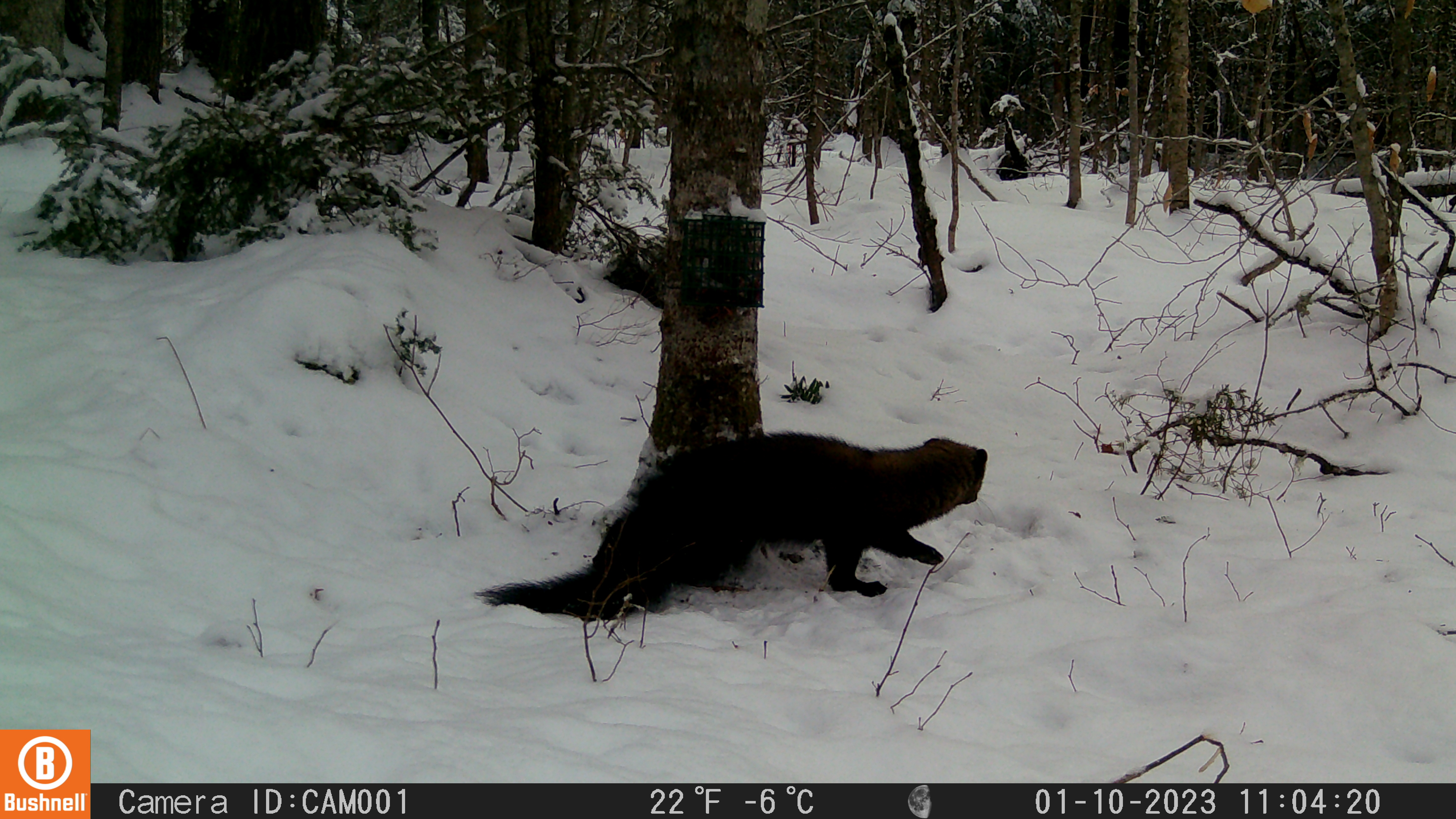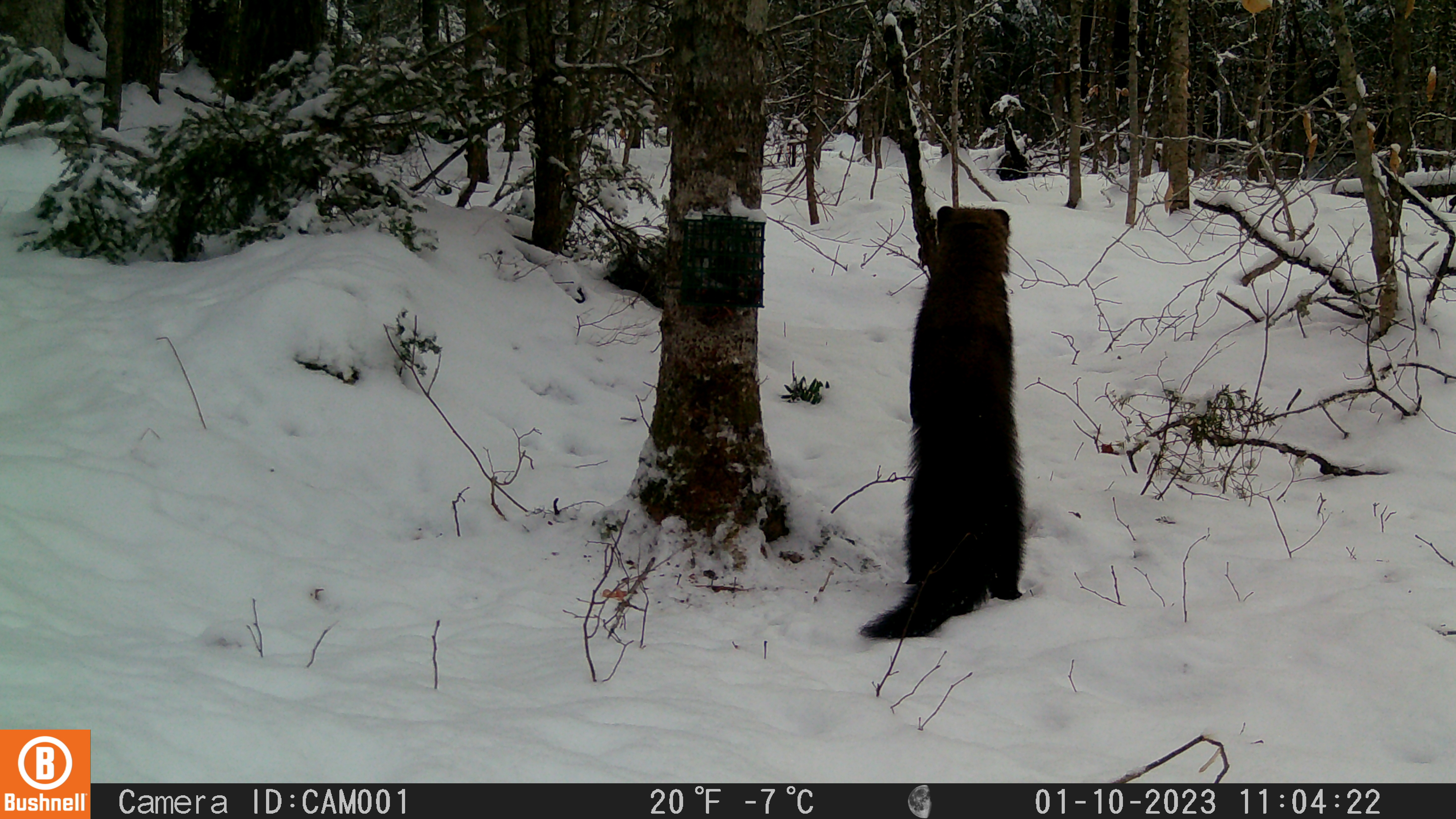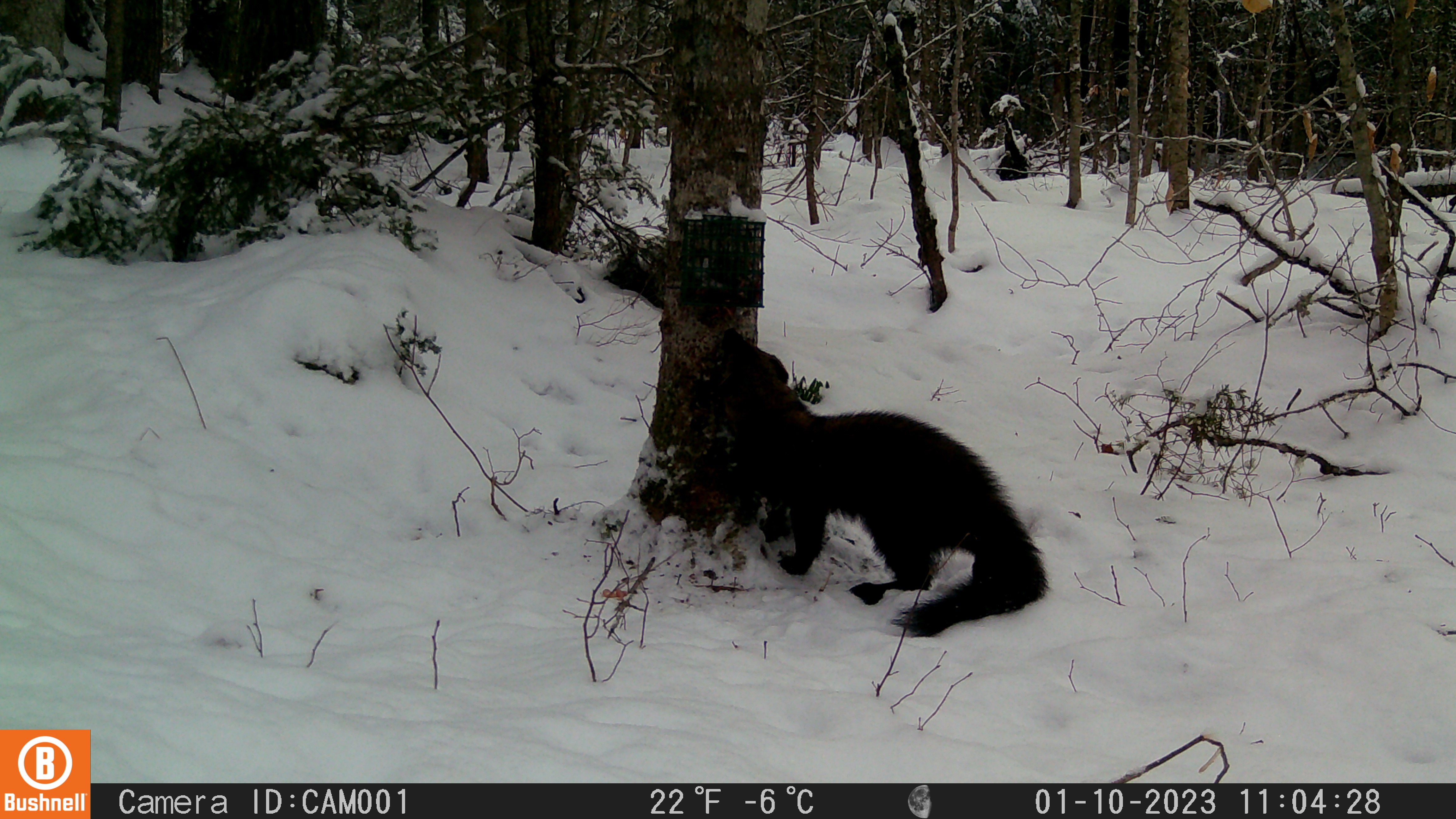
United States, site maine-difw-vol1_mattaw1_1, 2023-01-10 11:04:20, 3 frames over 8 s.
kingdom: Animalia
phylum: Chordata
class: Mammalia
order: Carnivora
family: Mustelidae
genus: Pekania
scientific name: Pekania pennanti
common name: fisher